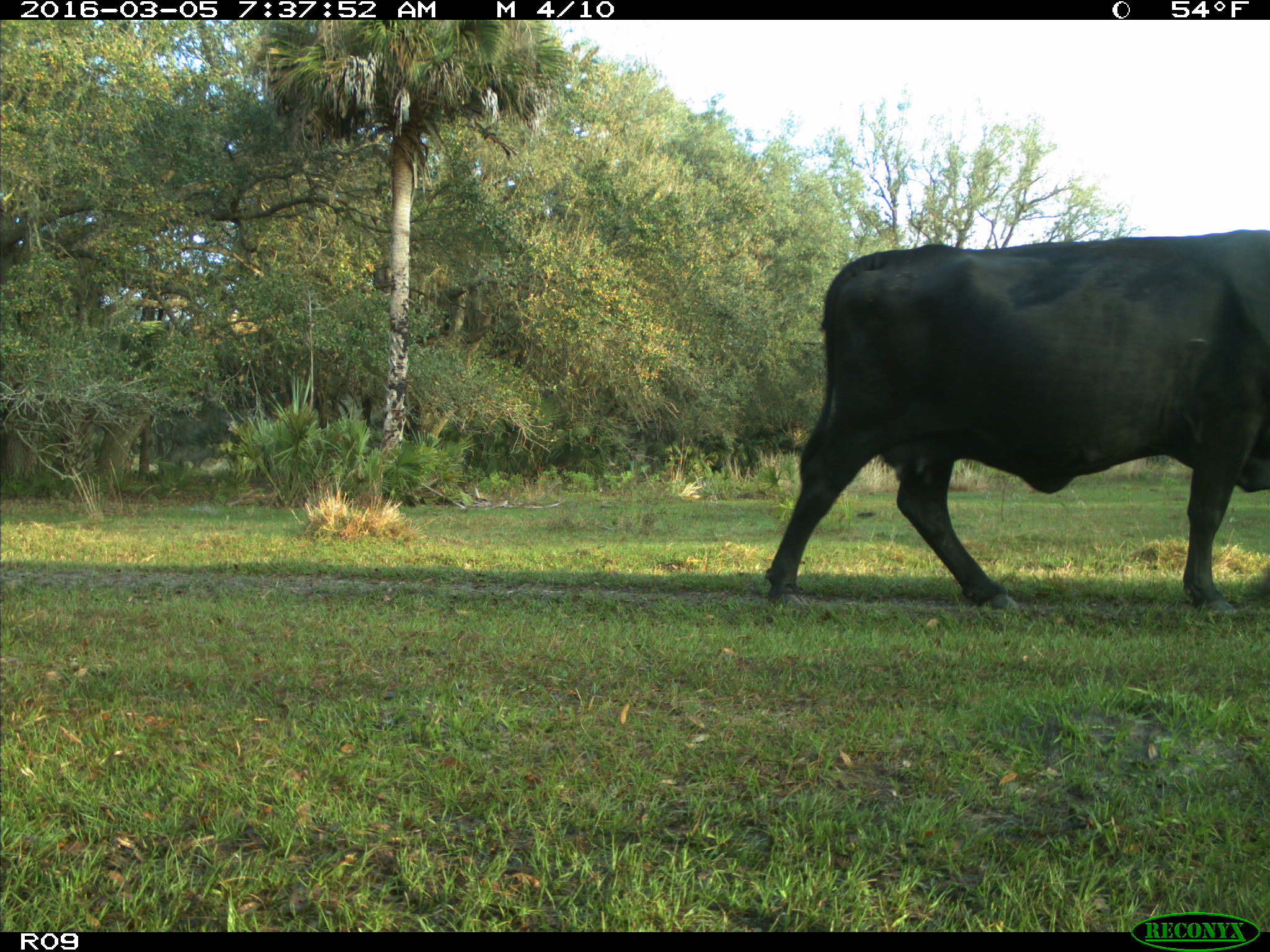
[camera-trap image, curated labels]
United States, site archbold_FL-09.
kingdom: Animalia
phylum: Chordata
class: Mammalia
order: Artiodactyla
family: Bovidae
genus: Bos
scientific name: Bos taurus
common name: domestic cow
Bos taurus (domestic cow).